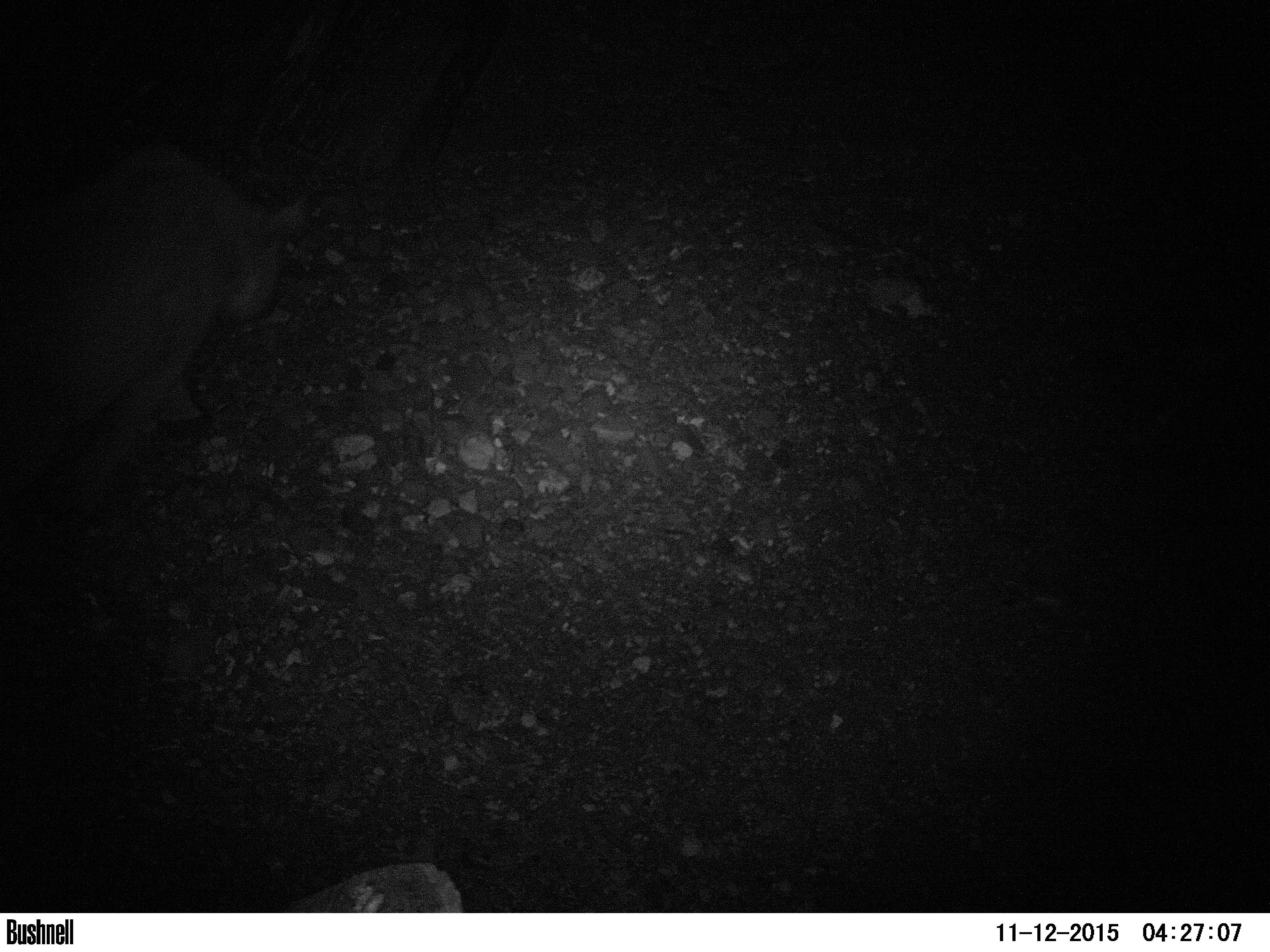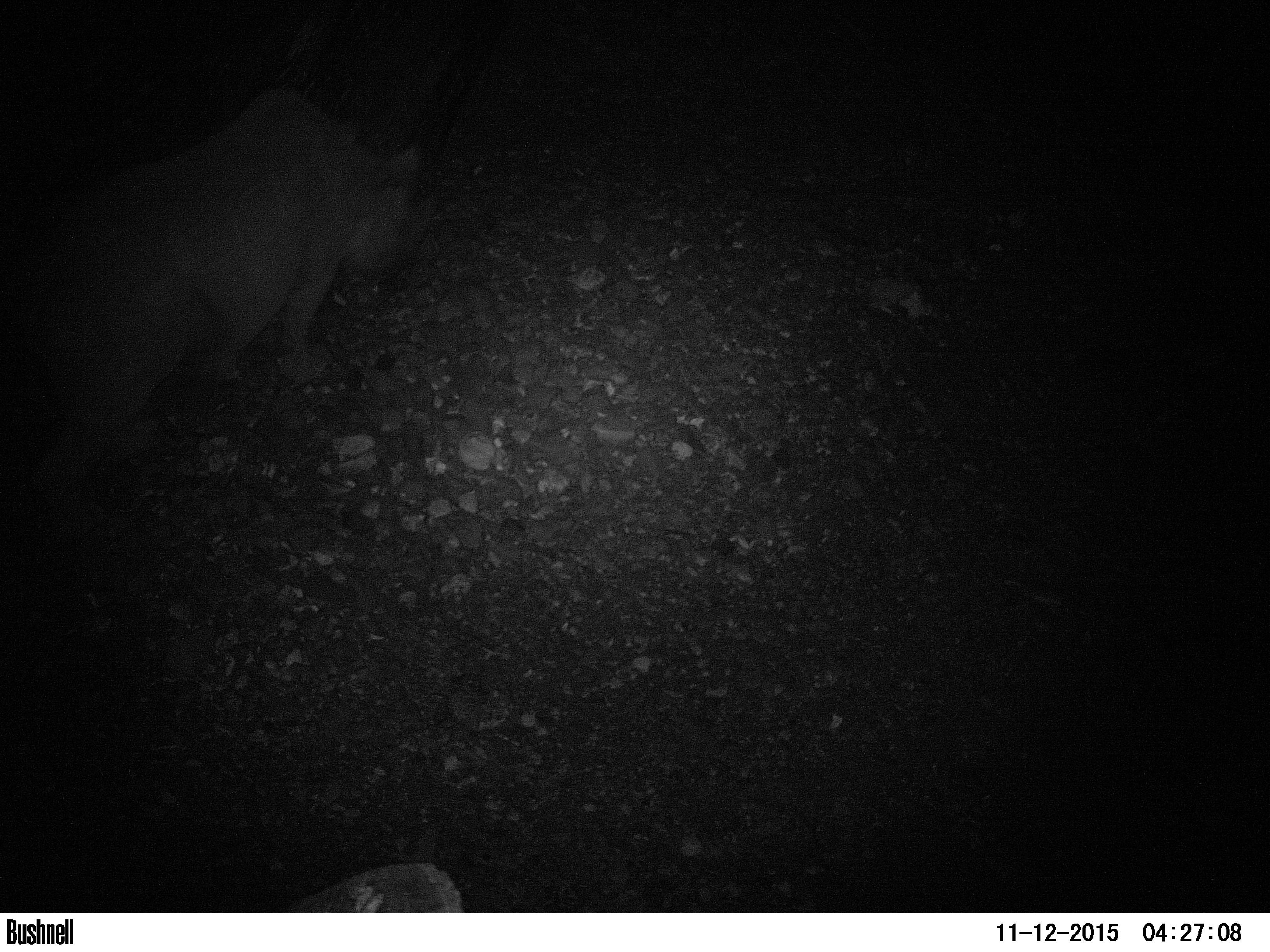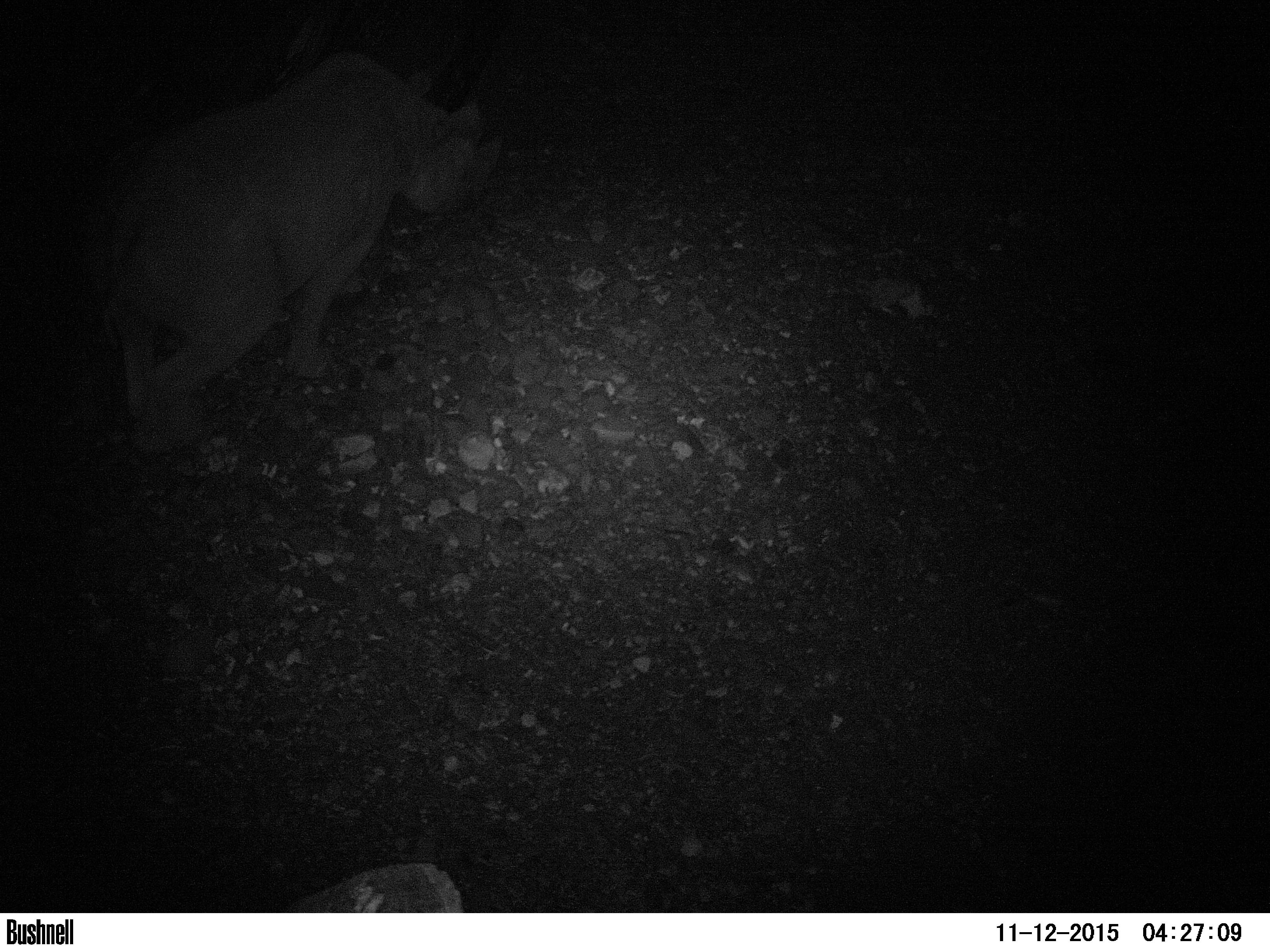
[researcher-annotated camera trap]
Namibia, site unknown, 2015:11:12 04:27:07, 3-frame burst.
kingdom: Animalia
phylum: Chordata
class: Mammalia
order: Perissodactyla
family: Rhinocerotidae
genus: Diceros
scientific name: Diceros bicornis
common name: black rhinoceros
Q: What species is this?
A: Diceros bicornis (black rhinoceros).